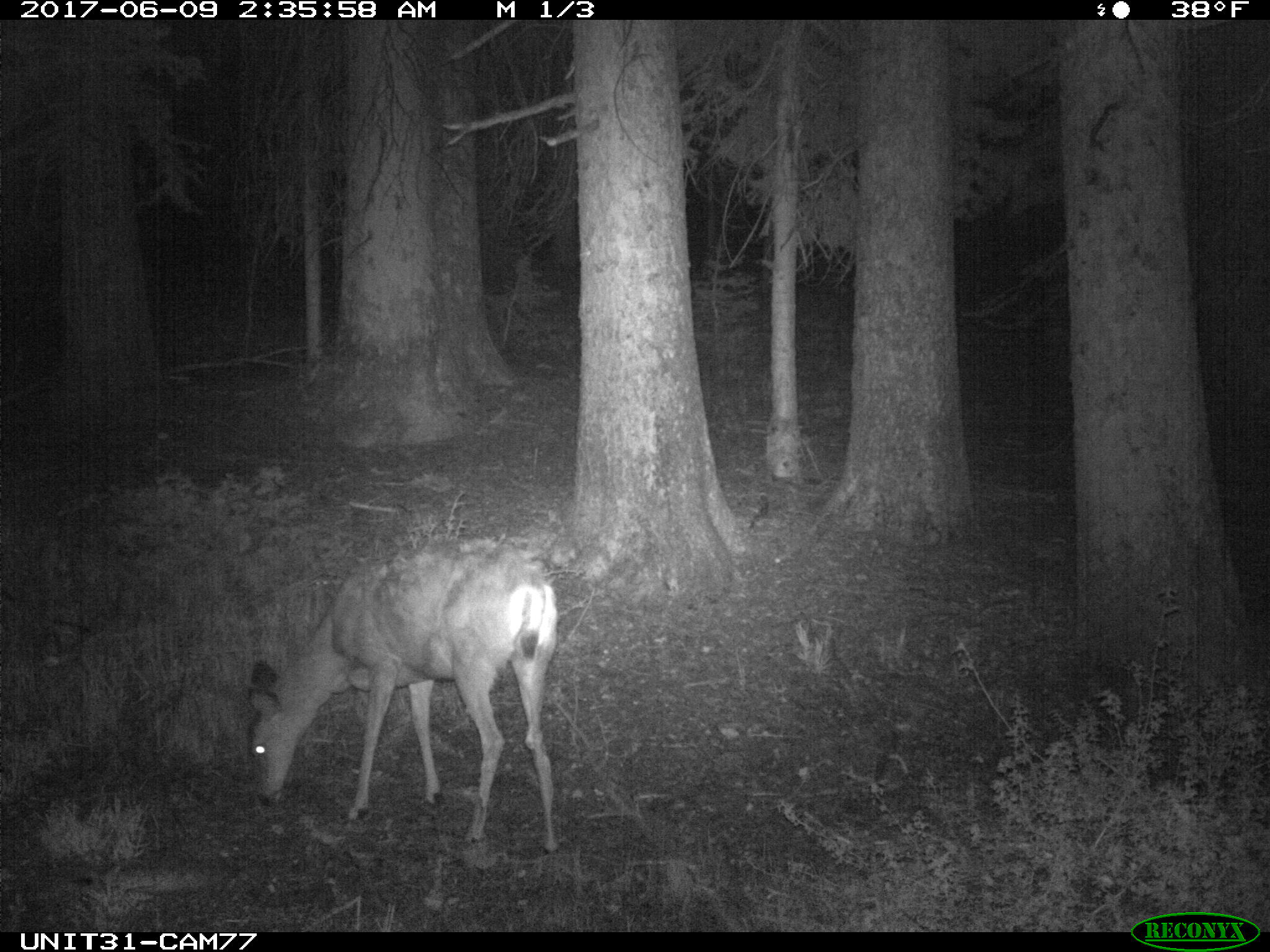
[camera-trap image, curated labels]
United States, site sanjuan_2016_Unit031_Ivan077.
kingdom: Animalia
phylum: Chordata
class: Mammalia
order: Artiodactyla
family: Cervidae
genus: Odocoileus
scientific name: Odocoileus hemionus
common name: mule deer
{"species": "Odocoileus hemionus (mule deer)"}